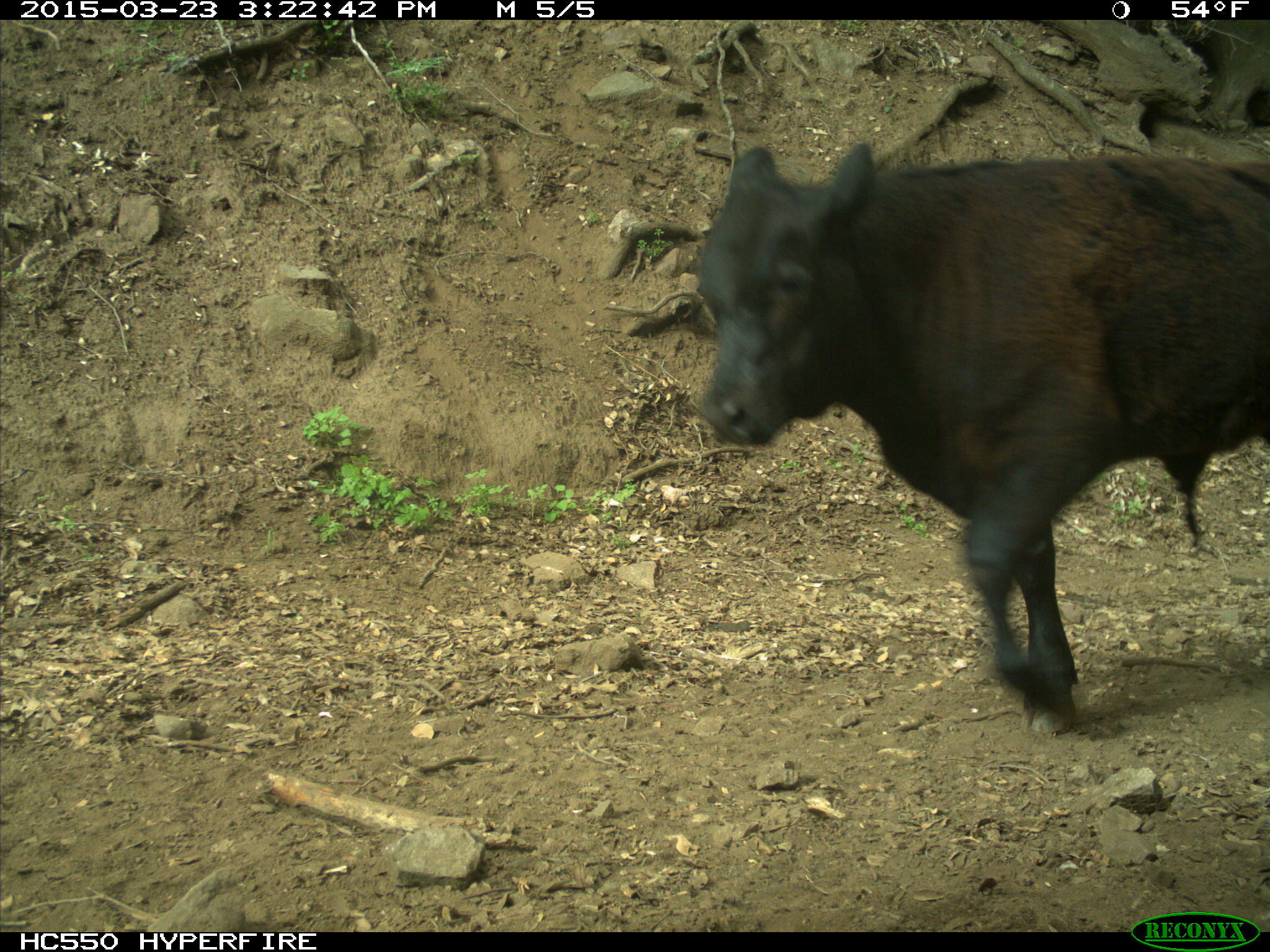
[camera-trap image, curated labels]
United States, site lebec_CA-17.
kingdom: Animalia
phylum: Chordata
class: Mammalia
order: Artiodactyla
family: Bovidae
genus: Bos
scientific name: Bos taurus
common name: domestic cow